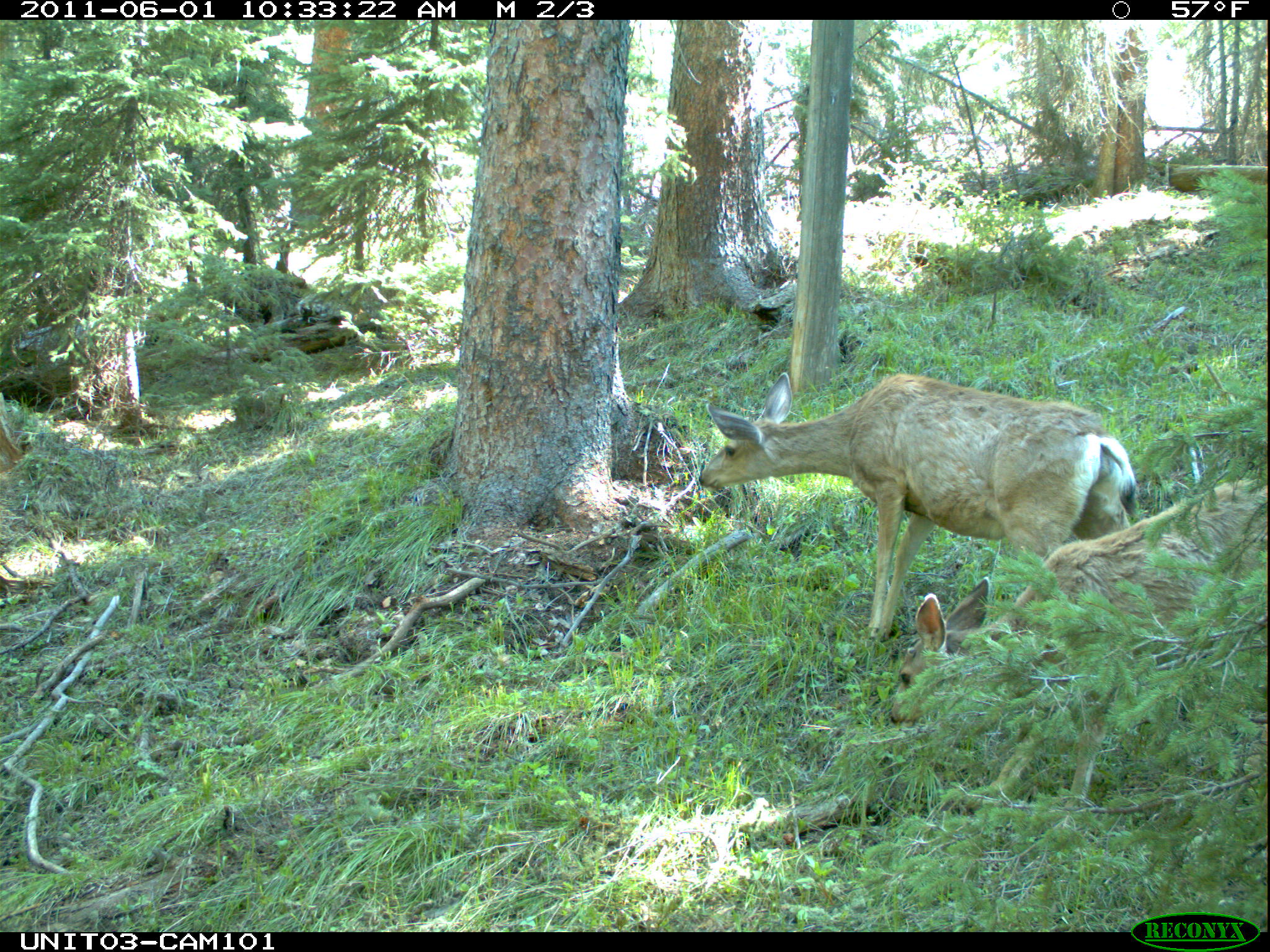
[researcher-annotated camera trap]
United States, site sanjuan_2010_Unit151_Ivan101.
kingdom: Animalia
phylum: Chordata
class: Mammalia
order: Artiodactyla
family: Cervidae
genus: Odocoileus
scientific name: Odocoileus hemionus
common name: mule deer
Odocoileus hemionus (mule deer).